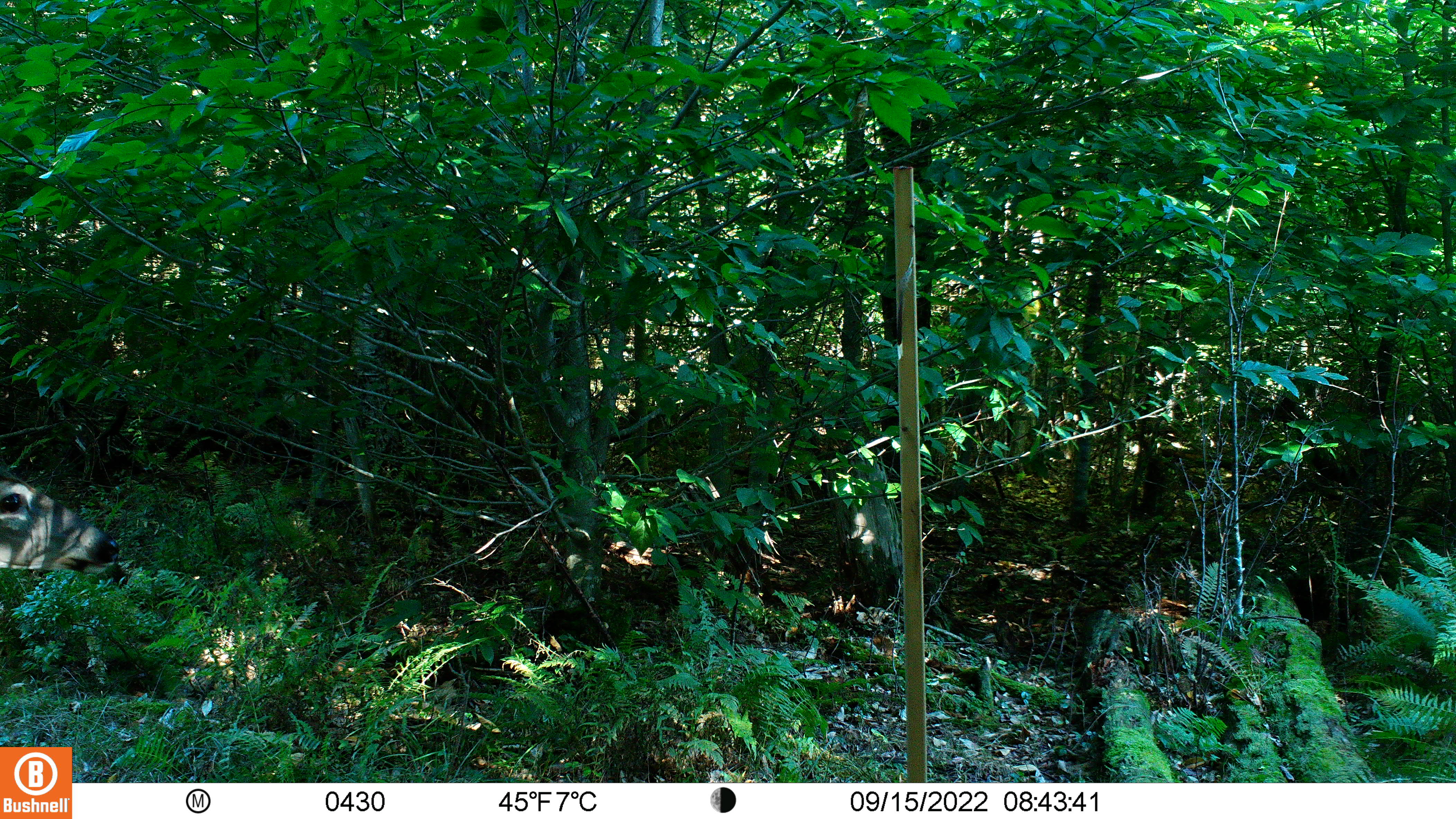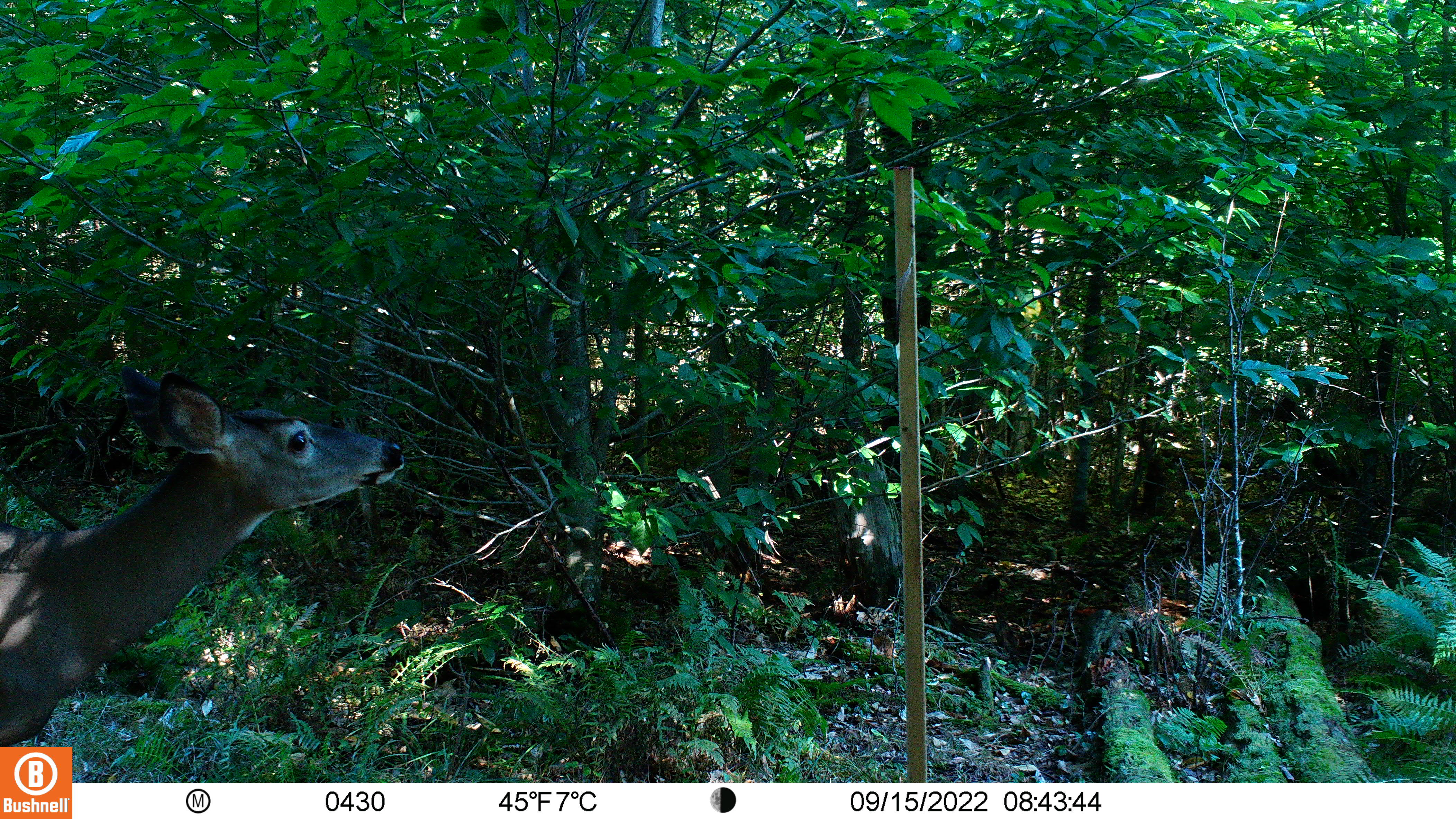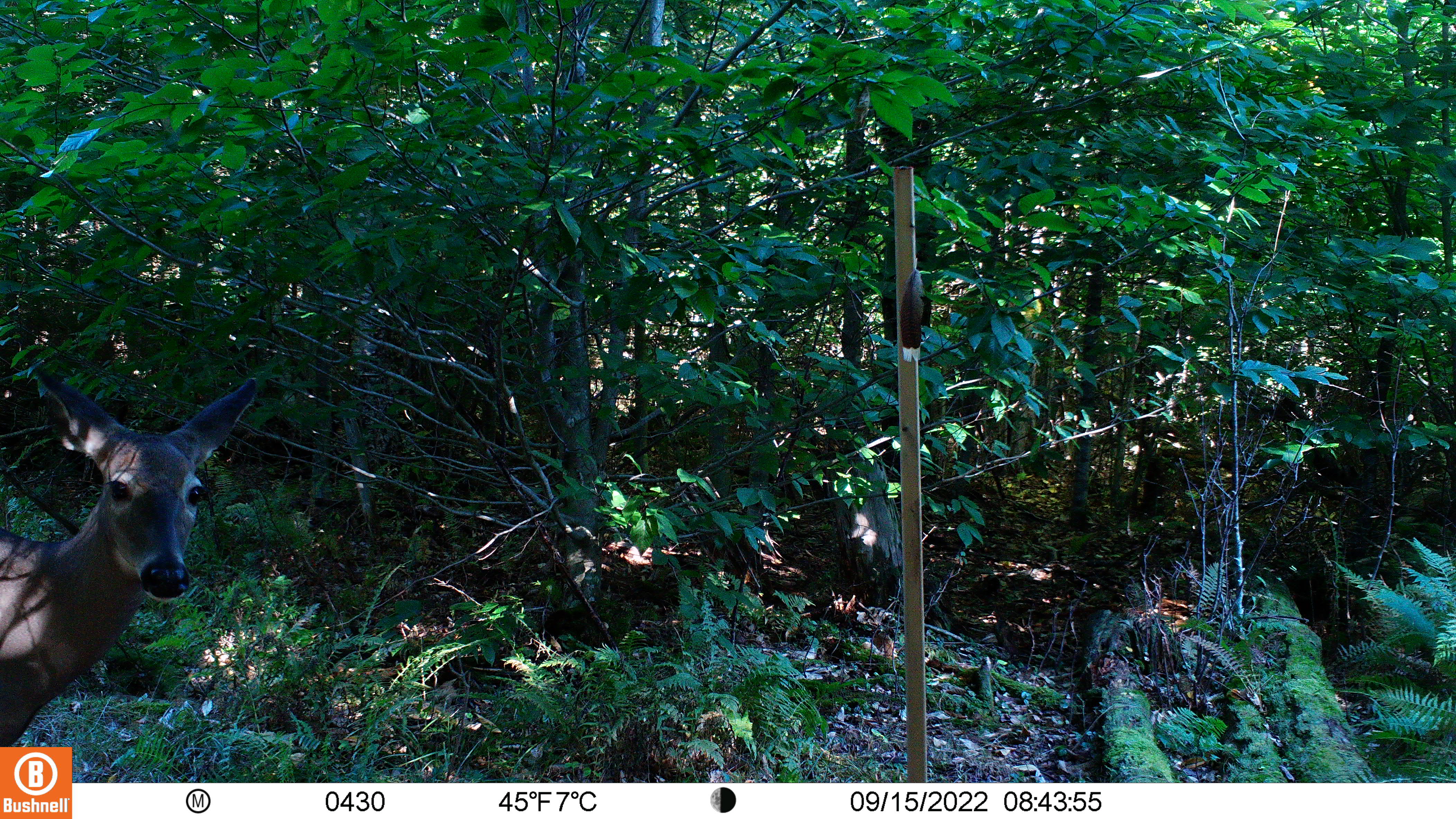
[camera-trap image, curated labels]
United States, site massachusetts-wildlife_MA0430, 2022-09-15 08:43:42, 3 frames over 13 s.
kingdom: Animalia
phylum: Chordata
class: Mammalia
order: Artiodactyla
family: Cervidae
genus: Odocoileus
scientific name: Odocoileus virginianus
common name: white-tailed deer